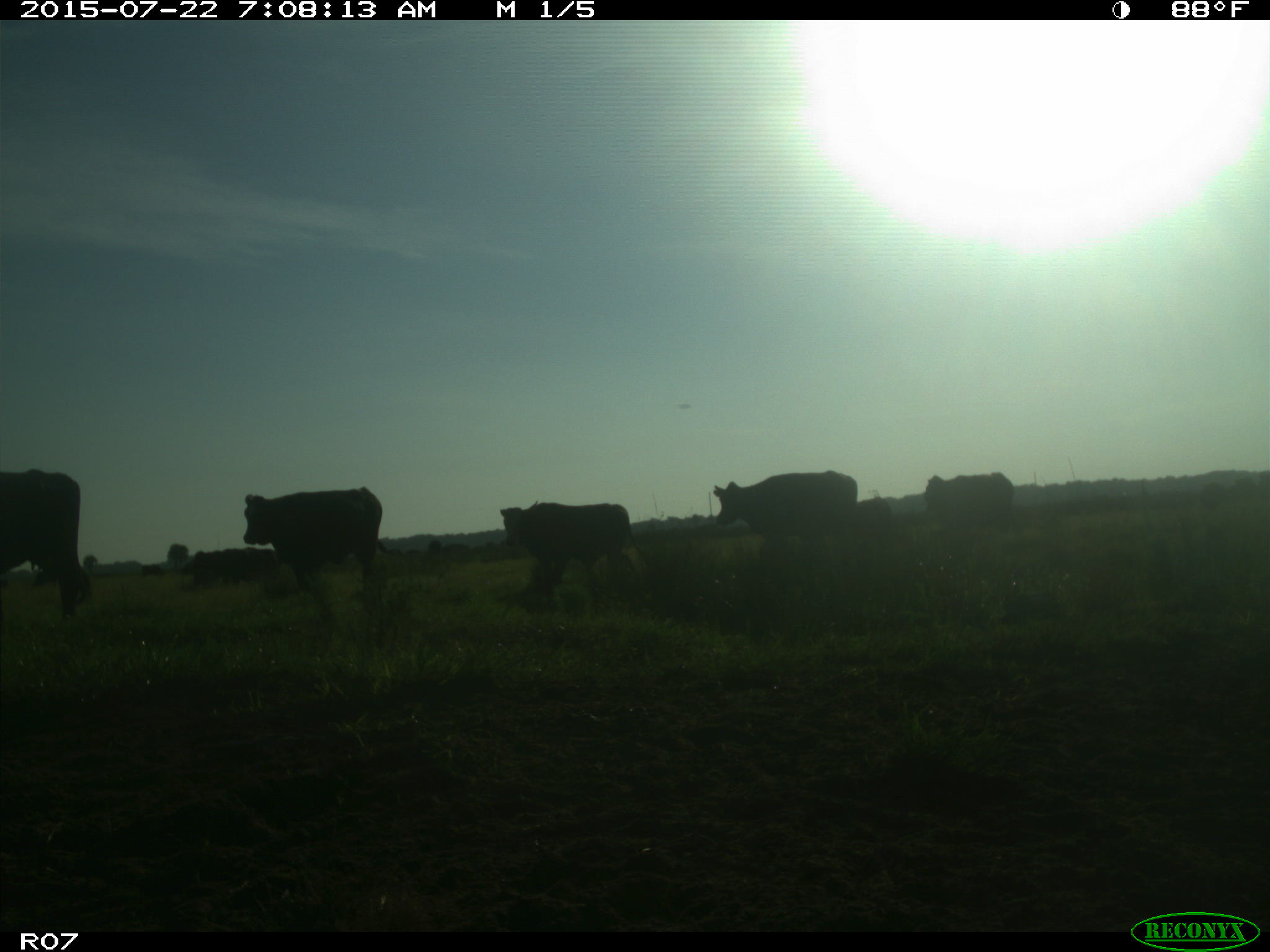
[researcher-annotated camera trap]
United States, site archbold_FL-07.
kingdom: Animalia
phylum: Chordata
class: Mammalia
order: Artiodactyla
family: Bovidae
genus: Bos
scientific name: Bos taurus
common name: domestic cow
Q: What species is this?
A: Bos taurus (domestic cow).